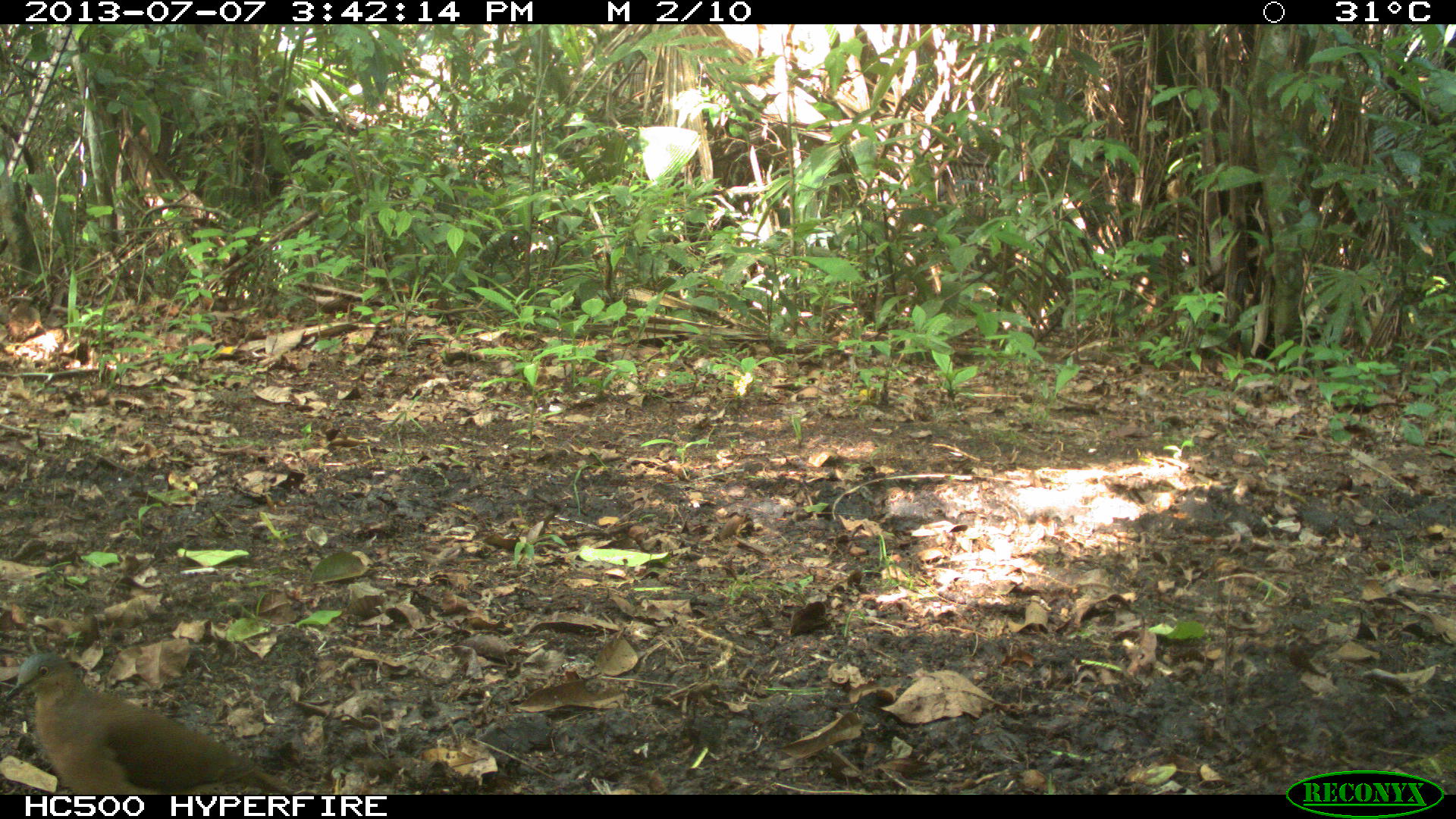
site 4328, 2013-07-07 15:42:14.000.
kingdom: Animalia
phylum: Chordata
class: Aves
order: Columbiformes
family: Columbidae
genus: Leptotila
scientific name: Leptotila plumbeiceps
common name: gray-headed dove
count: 1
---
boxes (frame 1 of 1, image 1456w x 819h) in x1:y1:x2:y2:
leptotila plumbeiceps: 0:649:288:794